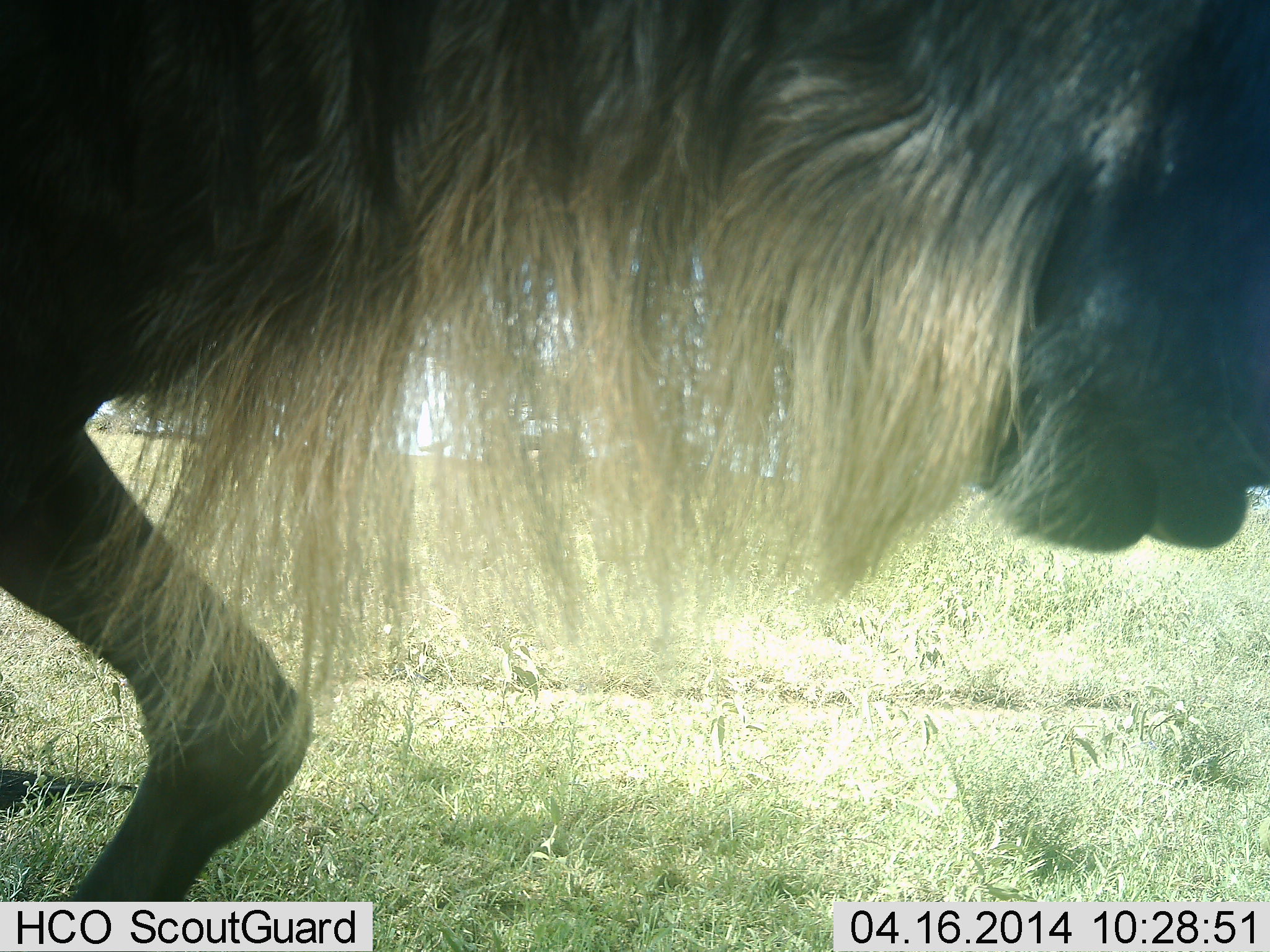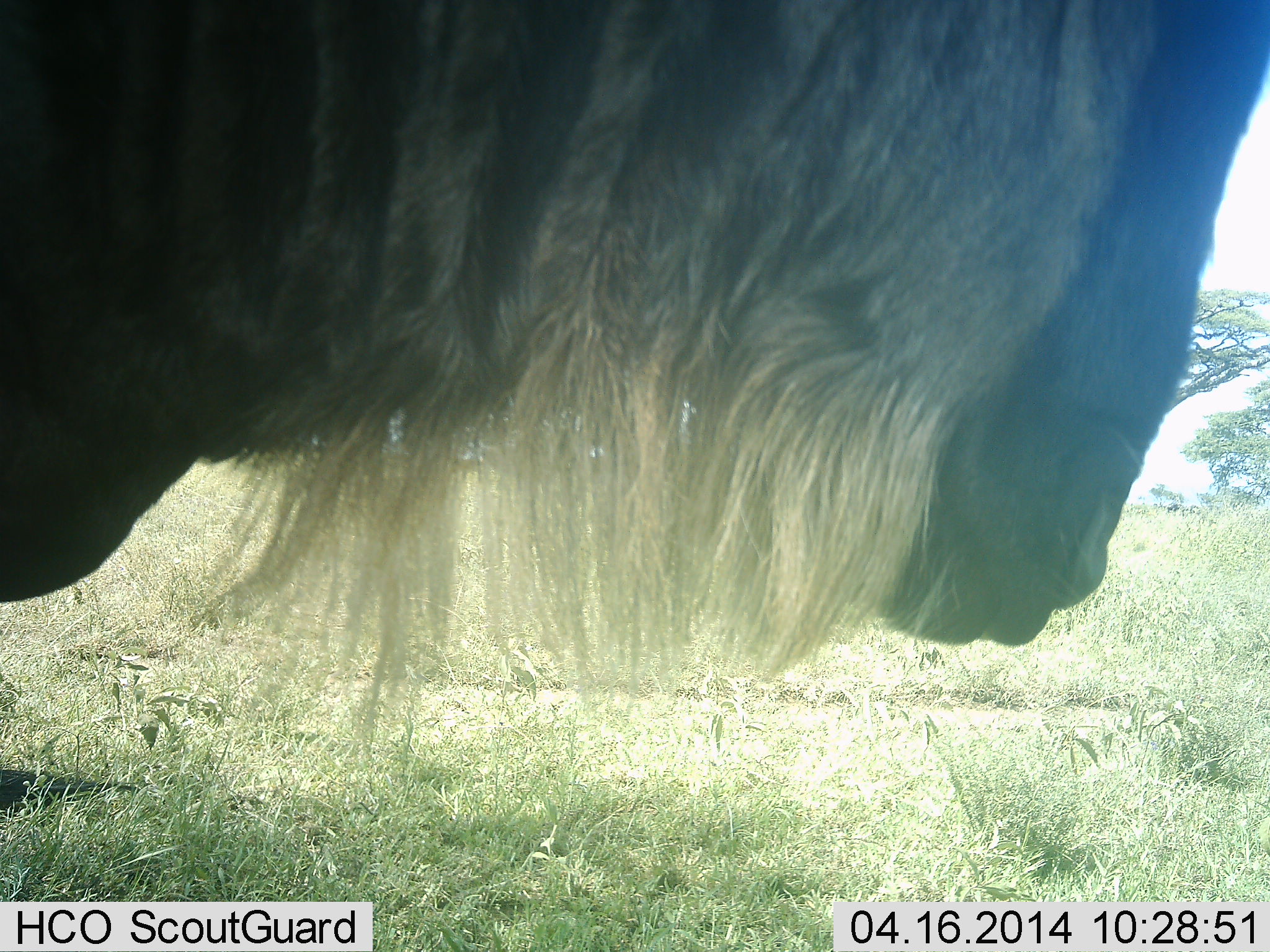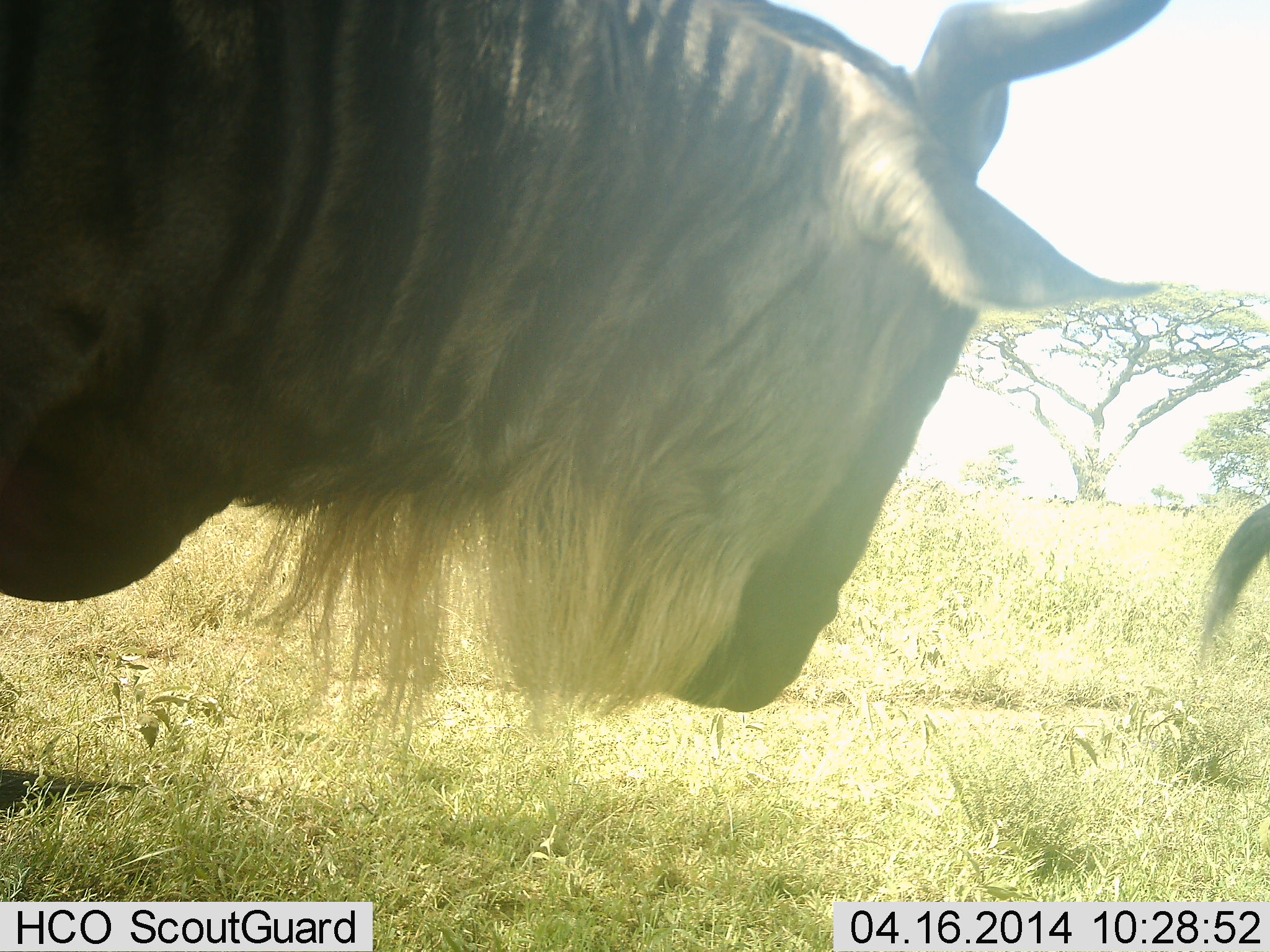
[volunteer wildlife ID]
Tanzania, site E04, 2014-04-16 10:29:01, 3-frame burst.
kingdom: Animalia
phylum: Chordata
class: Mammalia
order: Artiodactyla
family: Bovidae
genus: Connochaetes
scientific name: Connochaetes taurinus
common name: blue wildebeest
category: wildebeest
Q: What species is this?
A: Wildebeest (blue wildebeest) (Connochaetes taurinus).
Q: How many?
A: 2.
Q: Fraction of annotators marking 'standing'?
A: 40%.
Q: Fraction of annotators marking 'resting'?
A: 0%.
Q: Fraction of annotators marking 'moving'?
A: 60%.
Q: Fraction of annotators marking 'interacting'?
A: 0%.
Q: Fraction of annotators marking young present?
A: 0%.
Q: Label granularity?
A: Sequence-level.